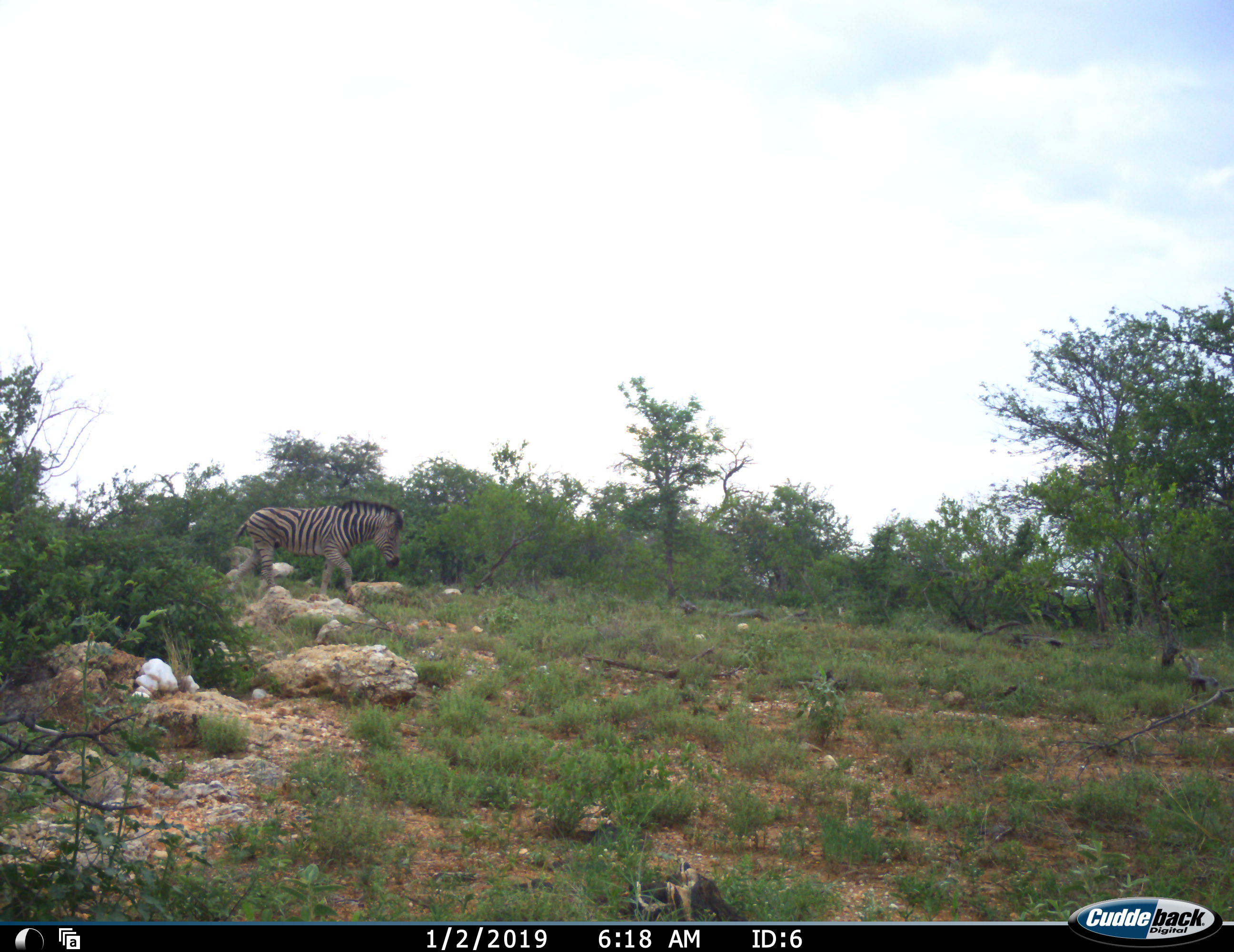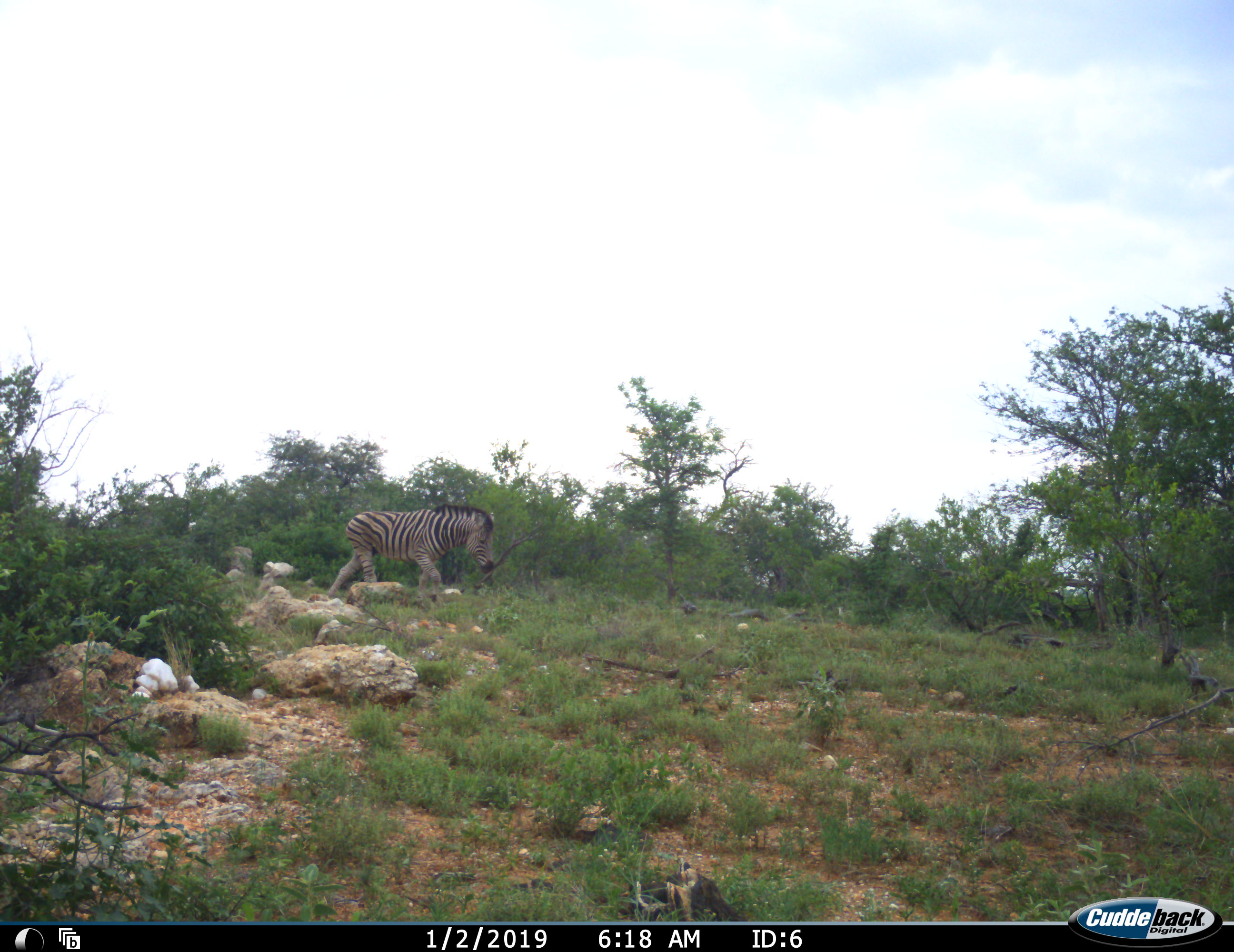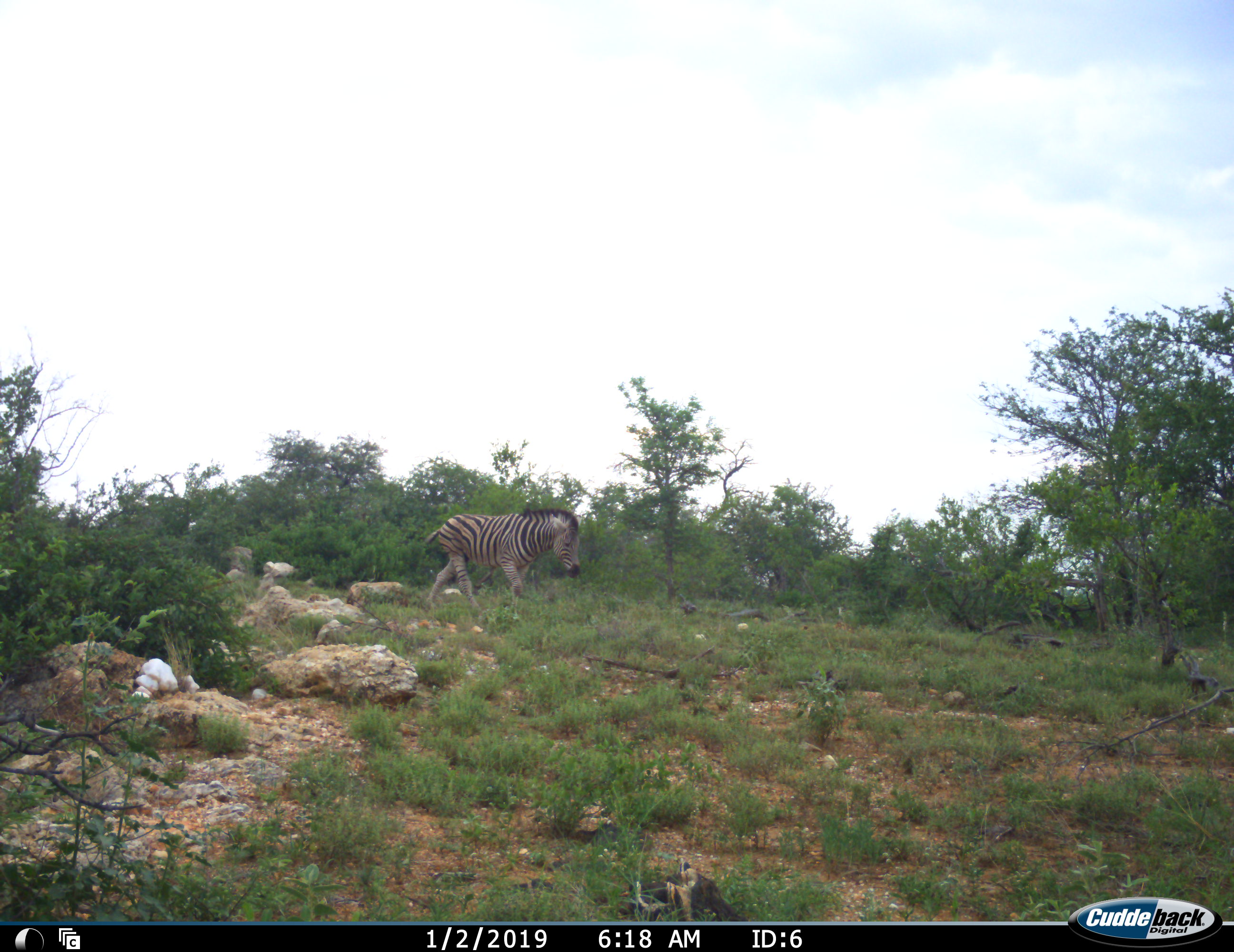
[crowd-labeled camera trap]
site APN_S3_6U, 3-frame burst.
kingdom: Animalia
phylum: Chordata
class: Mammalia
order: Perissodactyla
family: Equidae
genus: Equus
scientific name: Equus quagga burchellii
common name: burchell's zebra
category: zebraburchells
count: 1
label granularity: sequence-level